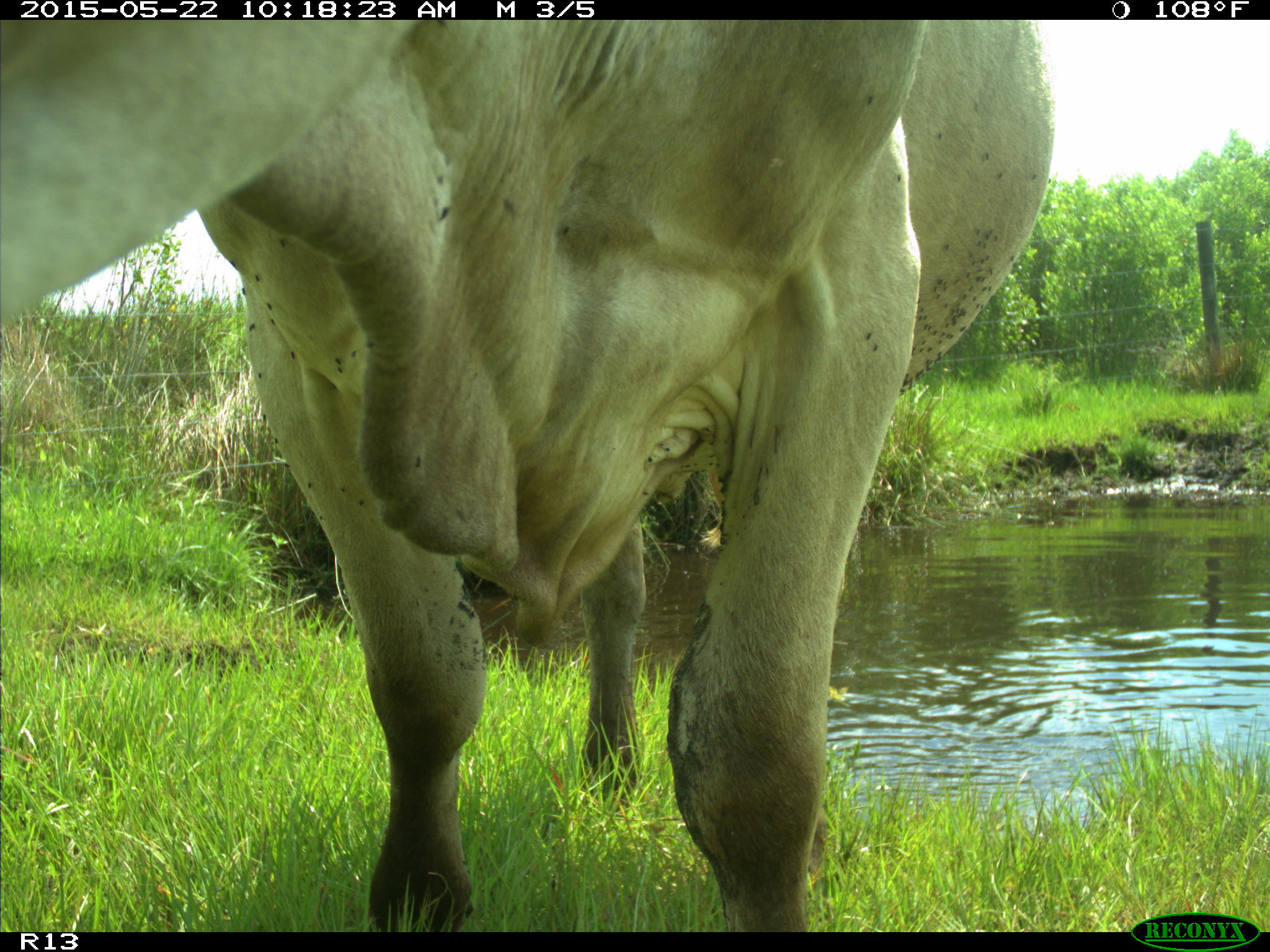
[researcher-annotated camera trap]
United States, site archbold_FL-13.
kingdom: Animalia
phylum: Chordata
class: Mammalia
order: Artiodactyla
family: Bovidae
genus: Bos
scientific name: Bos taurus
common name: domestic cow